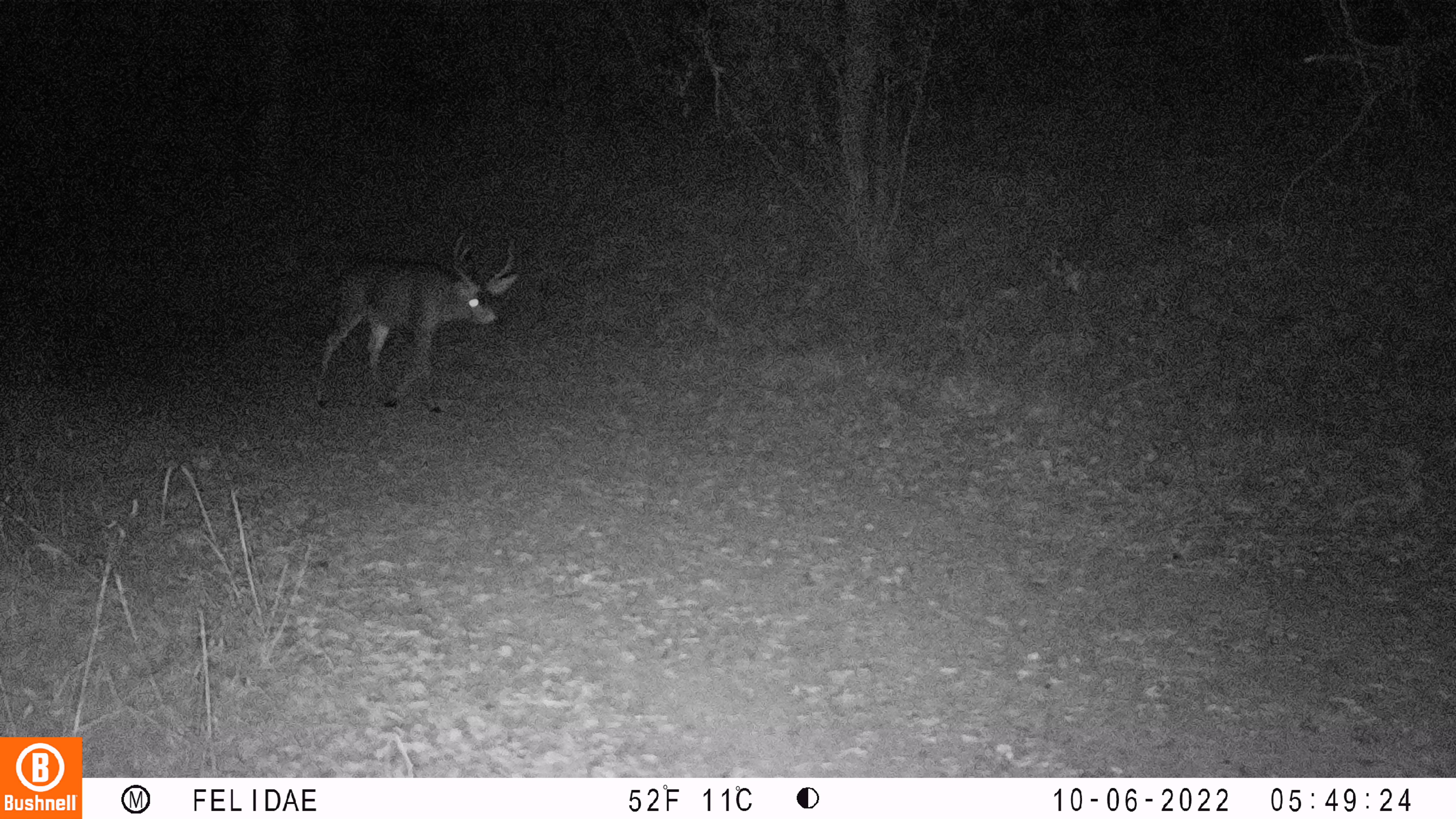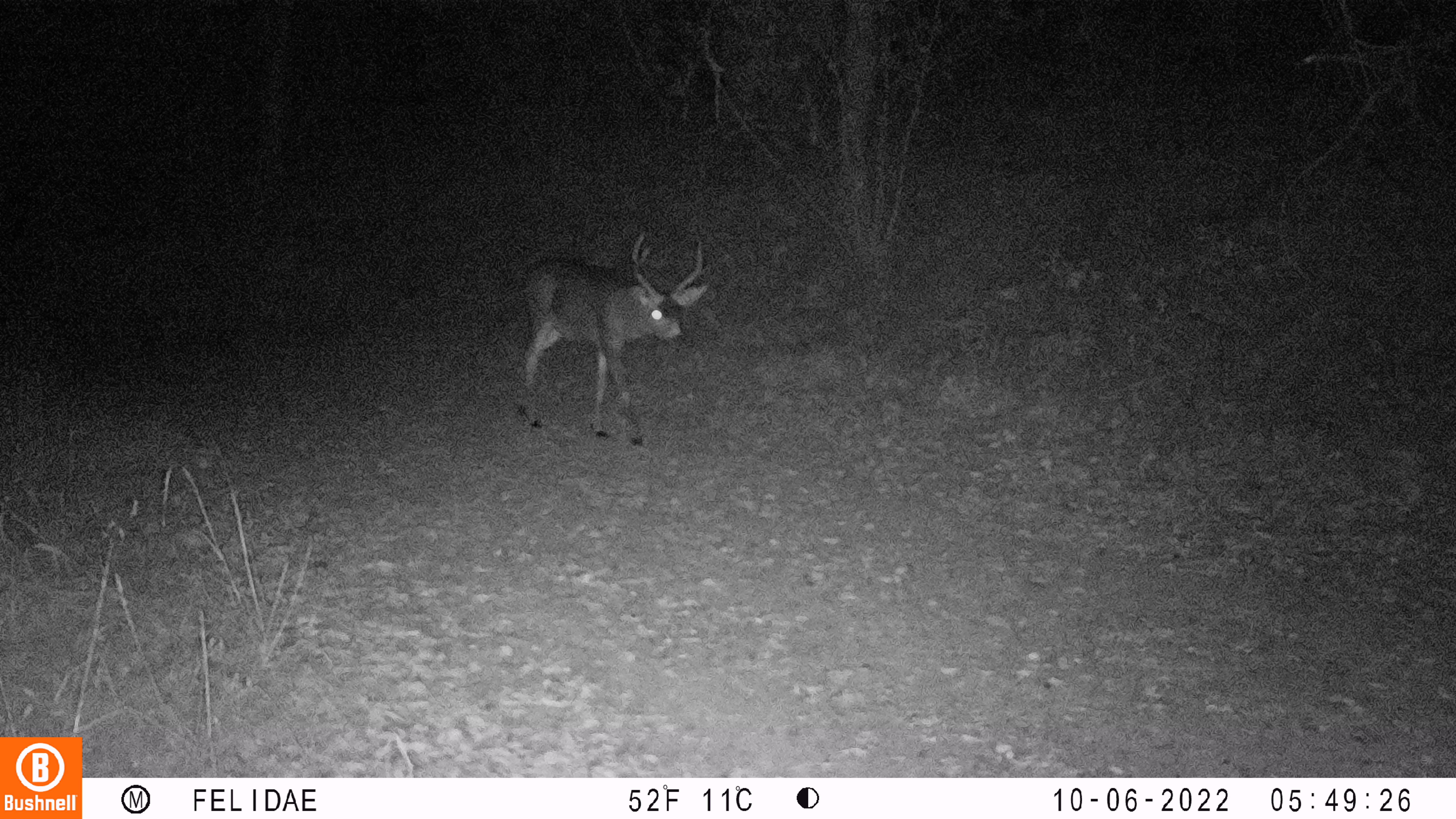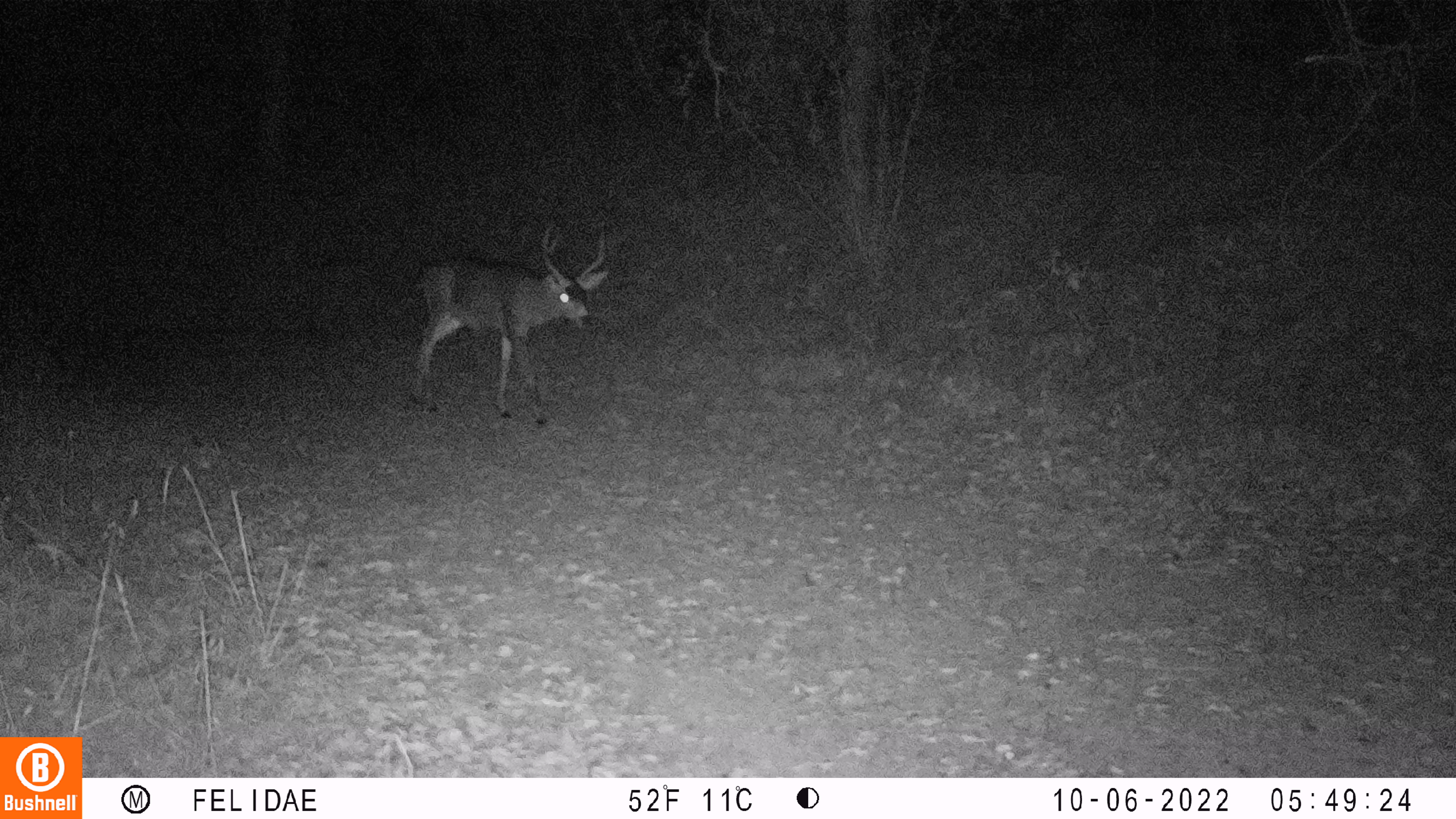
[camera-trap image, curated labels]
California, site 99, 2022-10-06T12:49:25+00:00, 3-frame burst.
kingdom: Animalia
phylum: Chordata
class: Mammalia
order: Artiodactyla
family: Cervidae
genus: Odocoileus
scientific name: Odocoileus hemionus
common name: mule deer